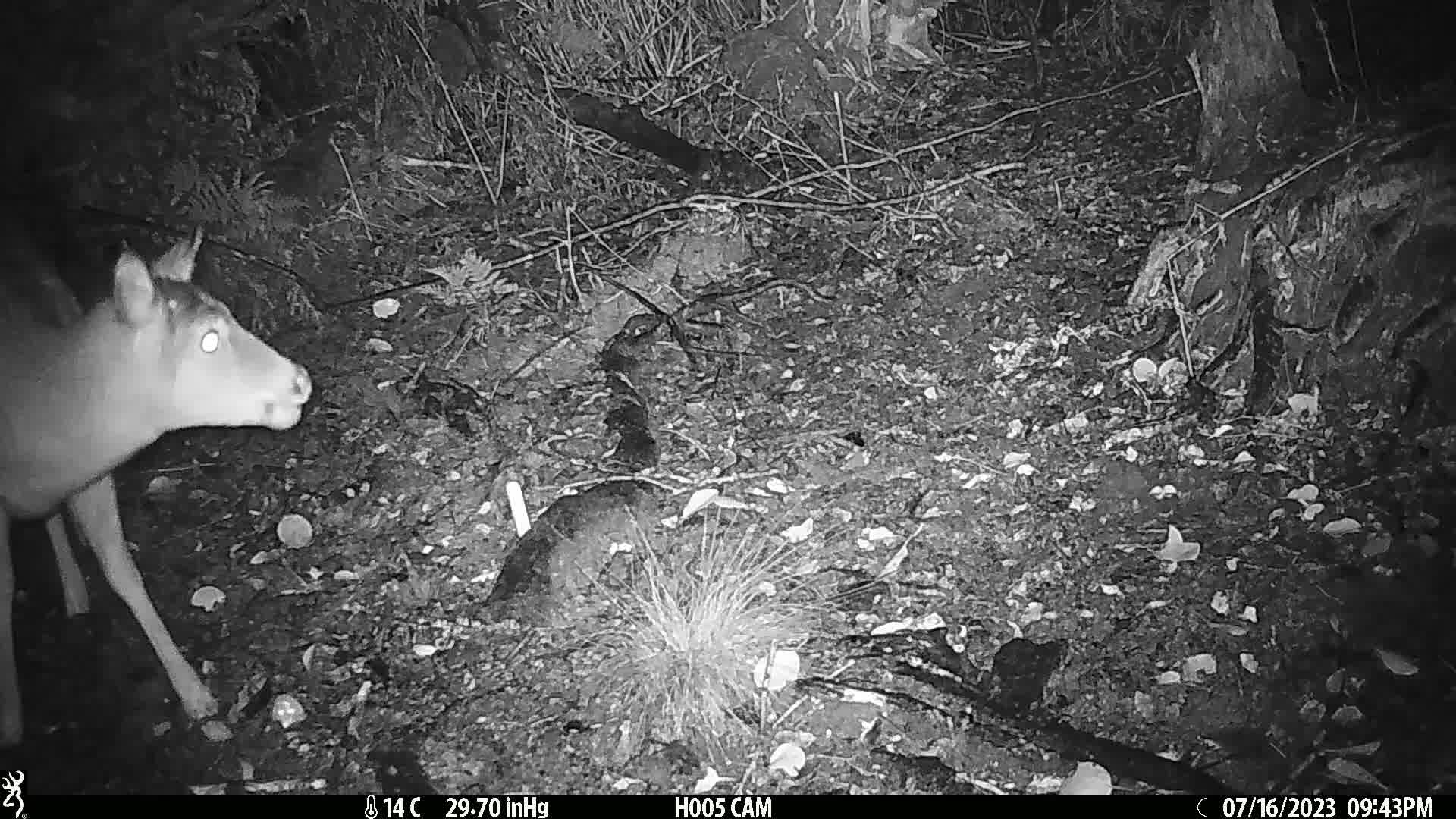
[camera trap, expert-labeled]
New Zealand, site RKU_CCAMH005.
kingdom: Animalia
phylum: Chordata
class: Mammalia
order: Artiodactyla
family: Cervidae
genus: Odocoileus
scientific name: Odocoileus virginianus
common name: white-tailed deer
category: white tailed deer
White tailed deer (white-tailed deer) (Odocoileus virginianus).